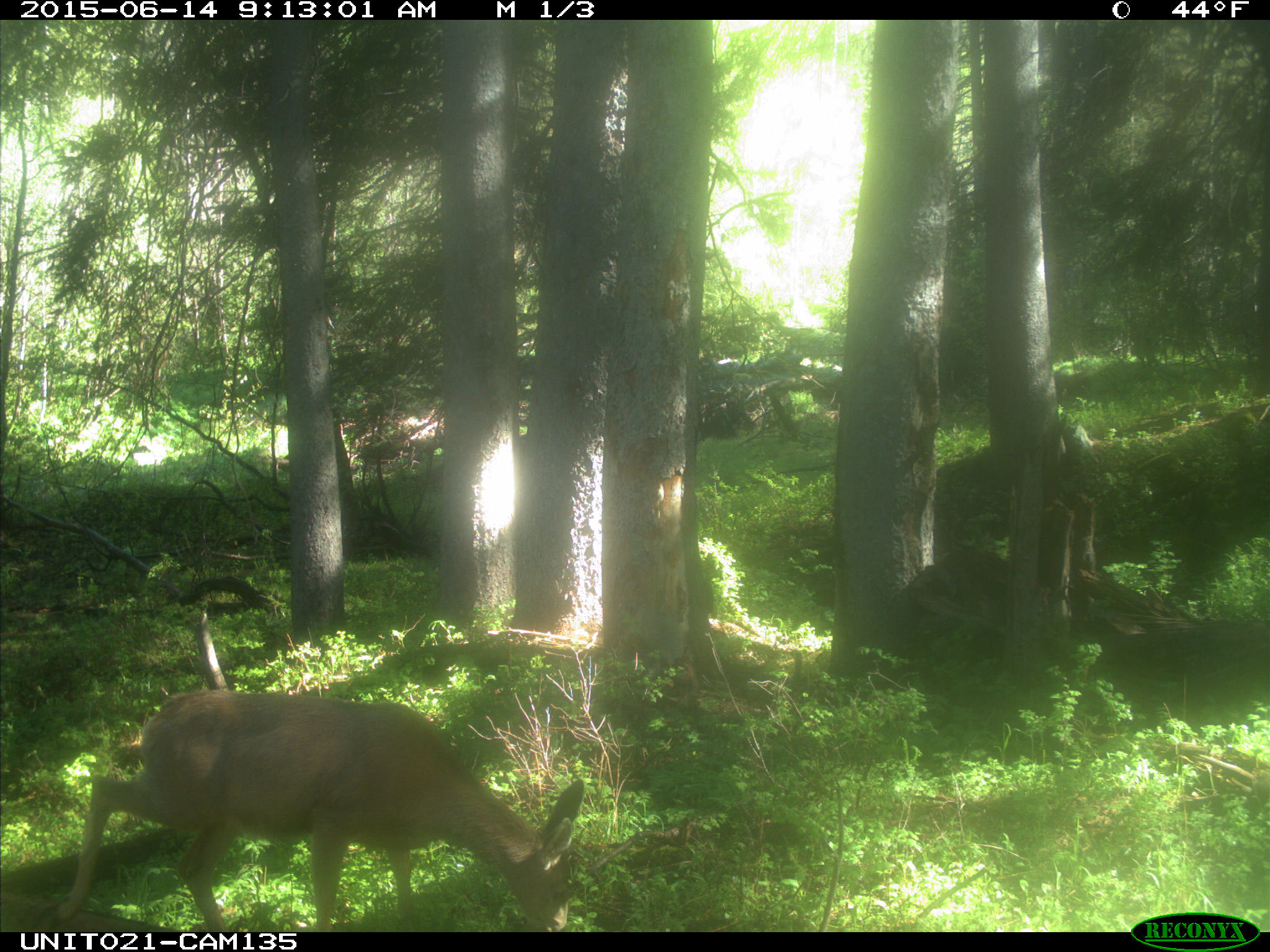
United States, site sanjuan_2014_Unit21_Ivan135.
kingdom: Animalia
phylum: Chordata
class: Mammalia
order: Artiodactyla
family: Cervidae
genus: Odocoileus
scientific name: Odocoileus hemionus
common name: mule deer